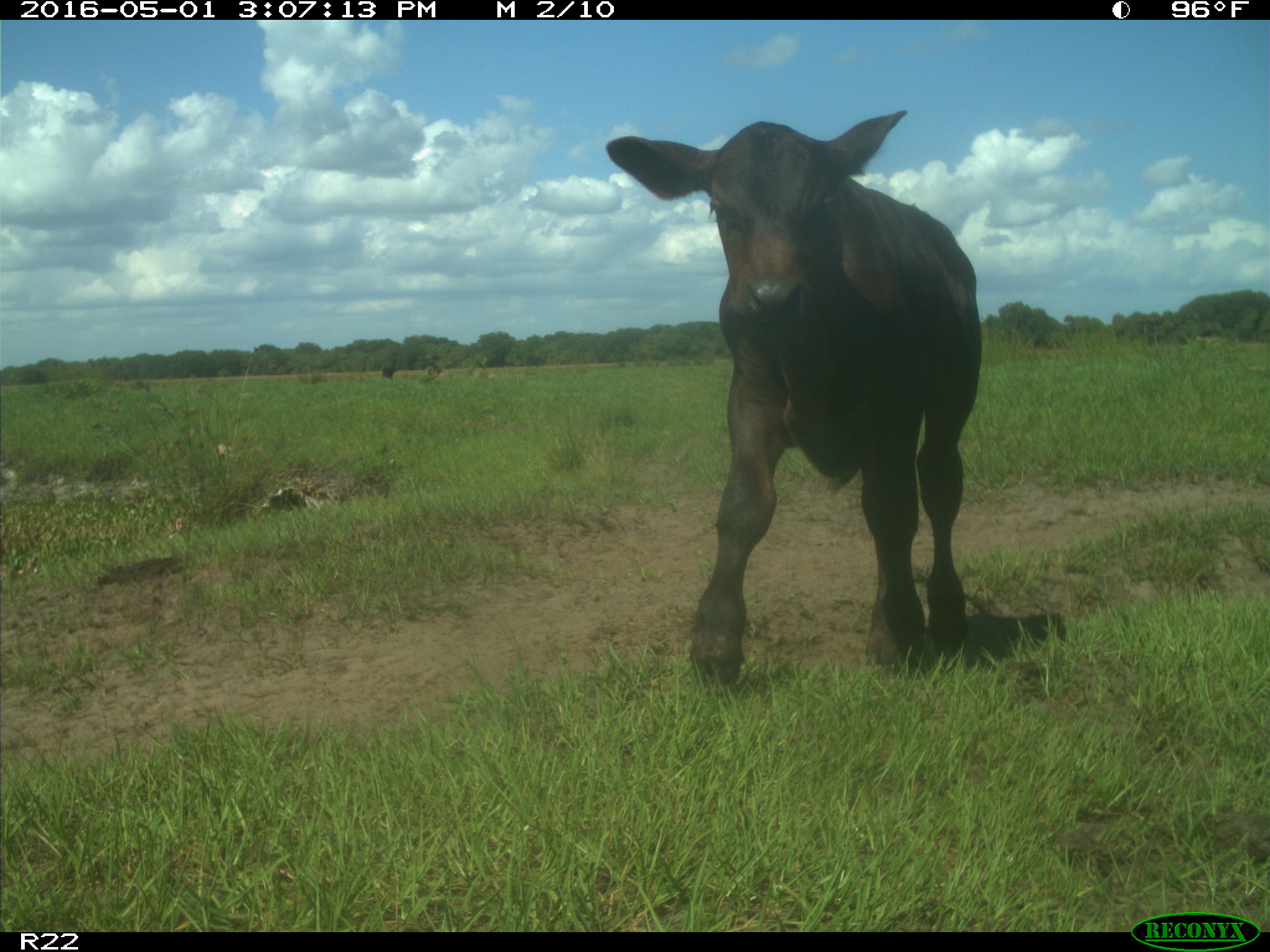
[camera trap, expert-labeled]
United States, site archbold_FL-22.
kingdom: Animalia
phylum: Chordata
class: Mammalia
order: Artiodactyla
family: Bovidae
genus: Bos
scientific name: Bos taurus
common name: domestic cow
Bos taurus (domestic cow).